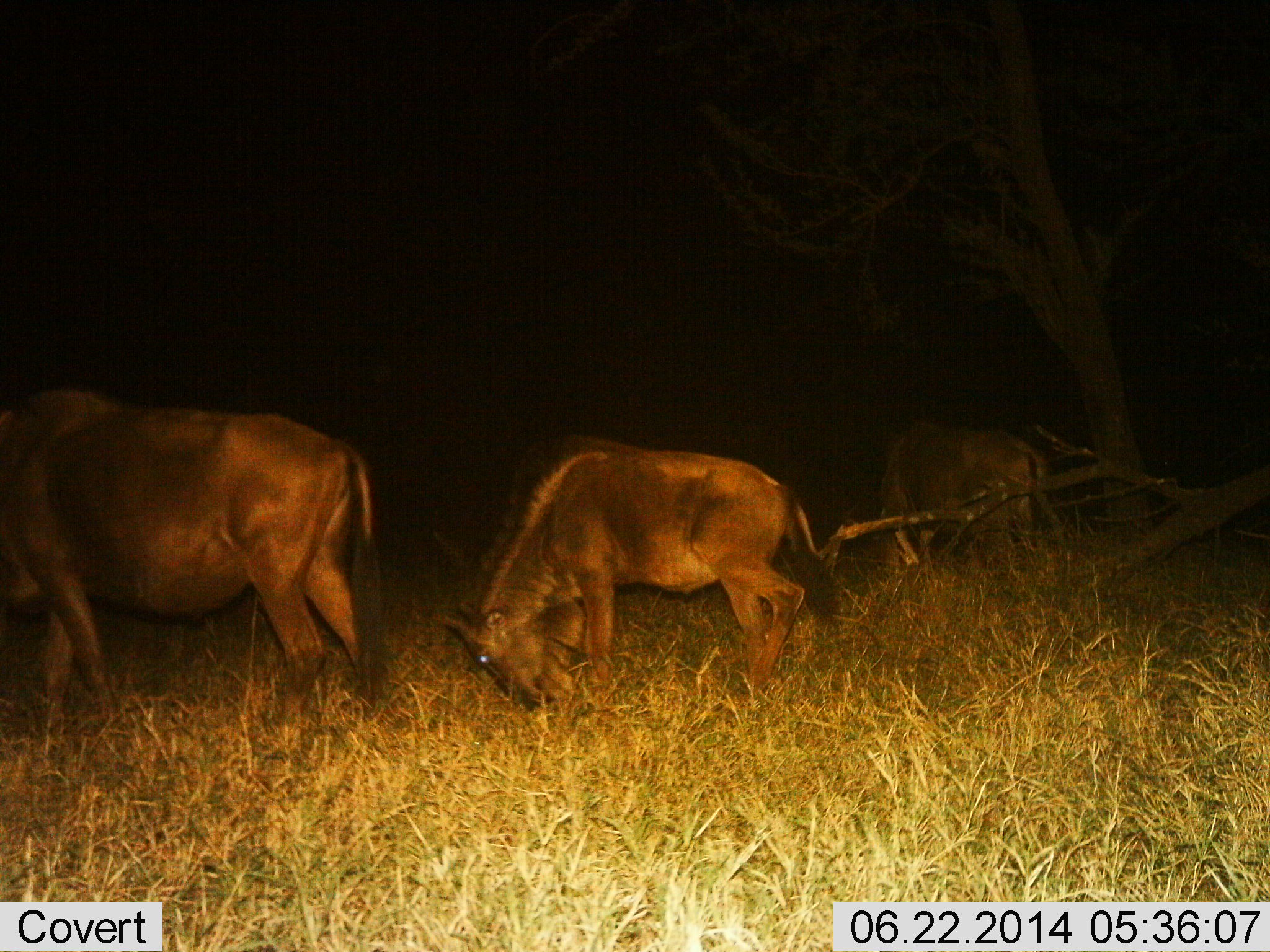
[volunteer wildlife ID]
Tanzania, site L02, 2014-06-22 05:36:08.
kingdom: Animalia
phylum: Chordata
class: Mammalia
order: Artiodactyla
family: Bovidae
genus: Connochaetes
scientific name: Connochaetes taurinus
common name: blue wildebeest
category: wildebeest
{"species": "wildebeest (blue wildebeest) (Connochaetes taurinus)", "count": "3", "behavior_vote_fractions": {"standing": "40%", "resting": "0%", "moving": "30%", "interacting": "0%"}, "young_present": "10%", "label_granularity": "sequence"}